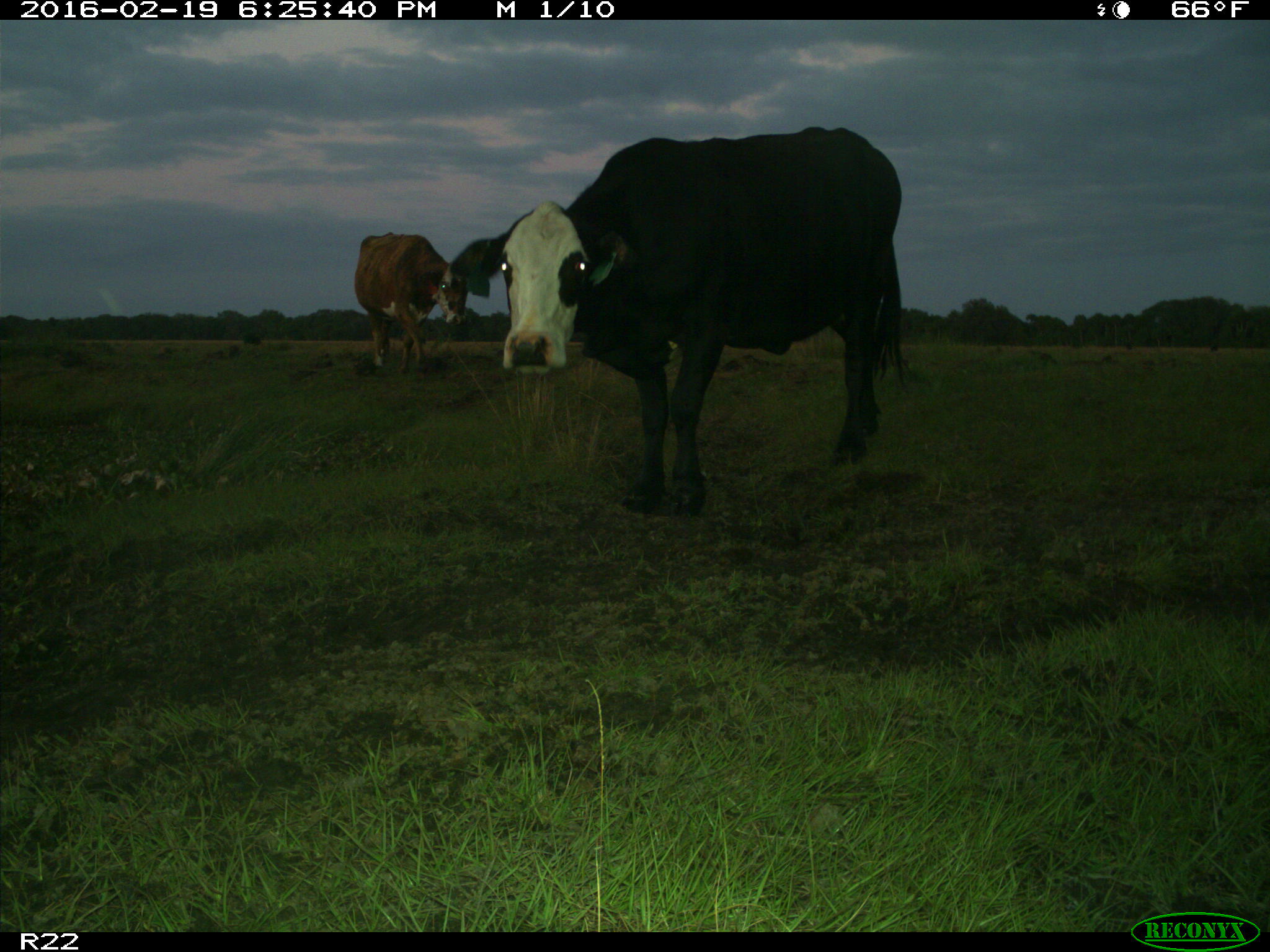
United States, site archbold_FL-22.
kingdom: Animalia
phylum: Chordata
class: Mammalia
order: Artiodactyla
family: Bovidae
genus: Bos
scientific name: Bos taurus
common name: domestic cow